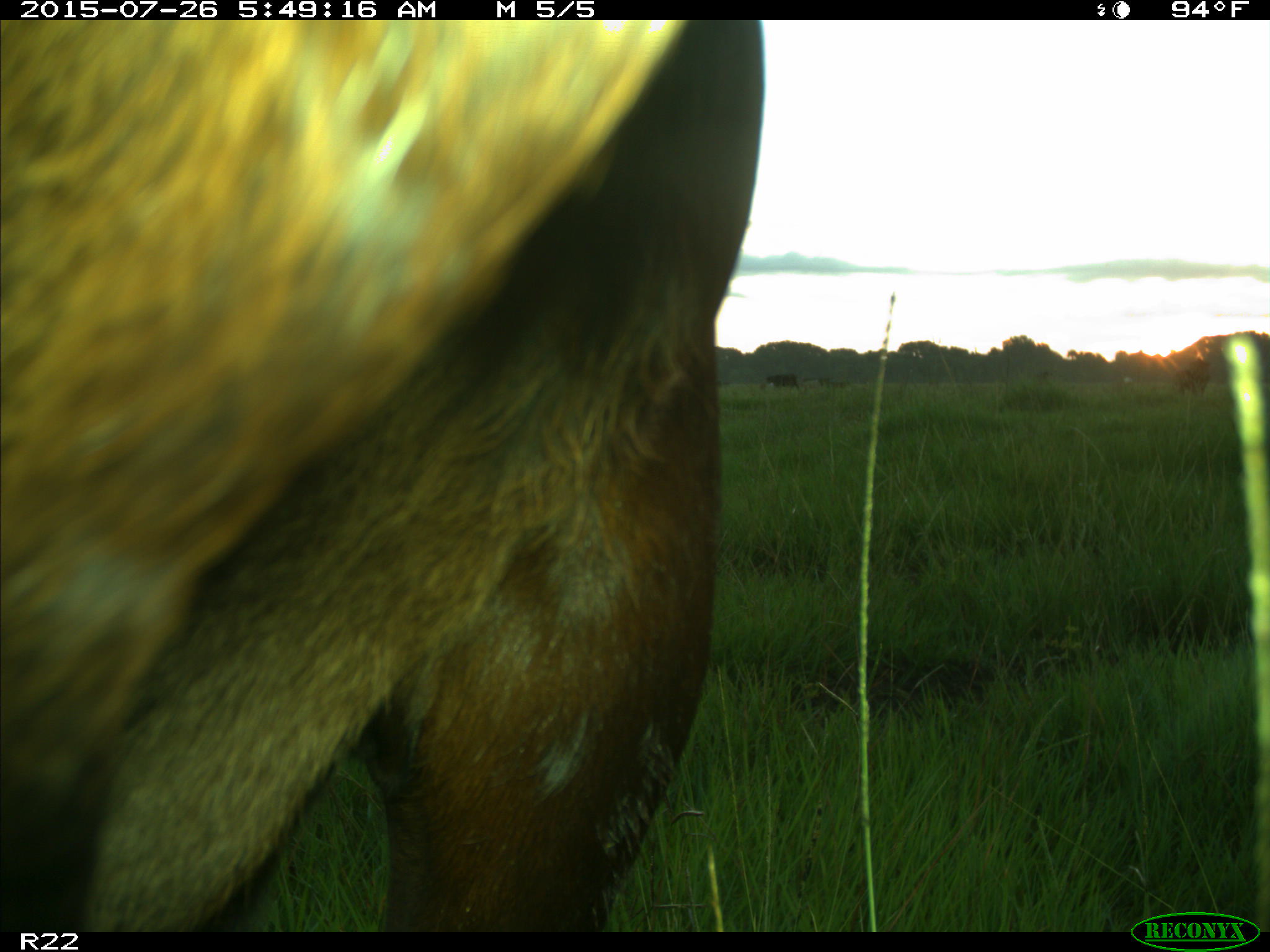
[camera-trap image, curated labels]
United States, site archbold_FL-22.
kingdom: Animalia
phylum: Chordata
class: Mammalia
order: Artiodactyla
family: Bovidae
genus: Bos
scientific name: Bos taurus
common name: domestic cow